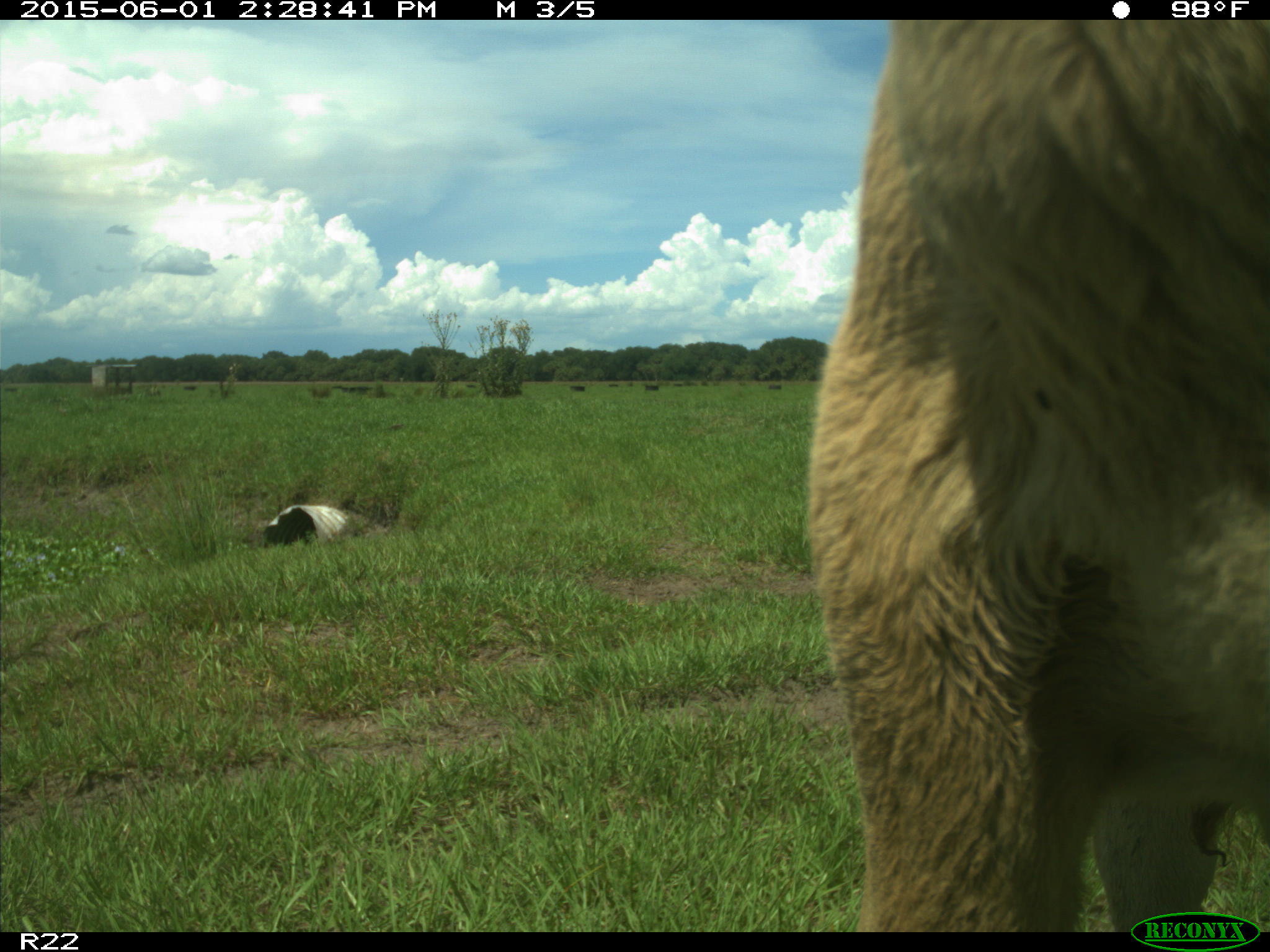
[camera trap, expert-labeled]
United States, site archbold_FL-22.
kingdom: Animalia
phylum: Chordata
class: Mammalia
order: Artiodactyla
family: Bovidae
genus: Bos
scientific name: Bos taurus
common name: domestic cow